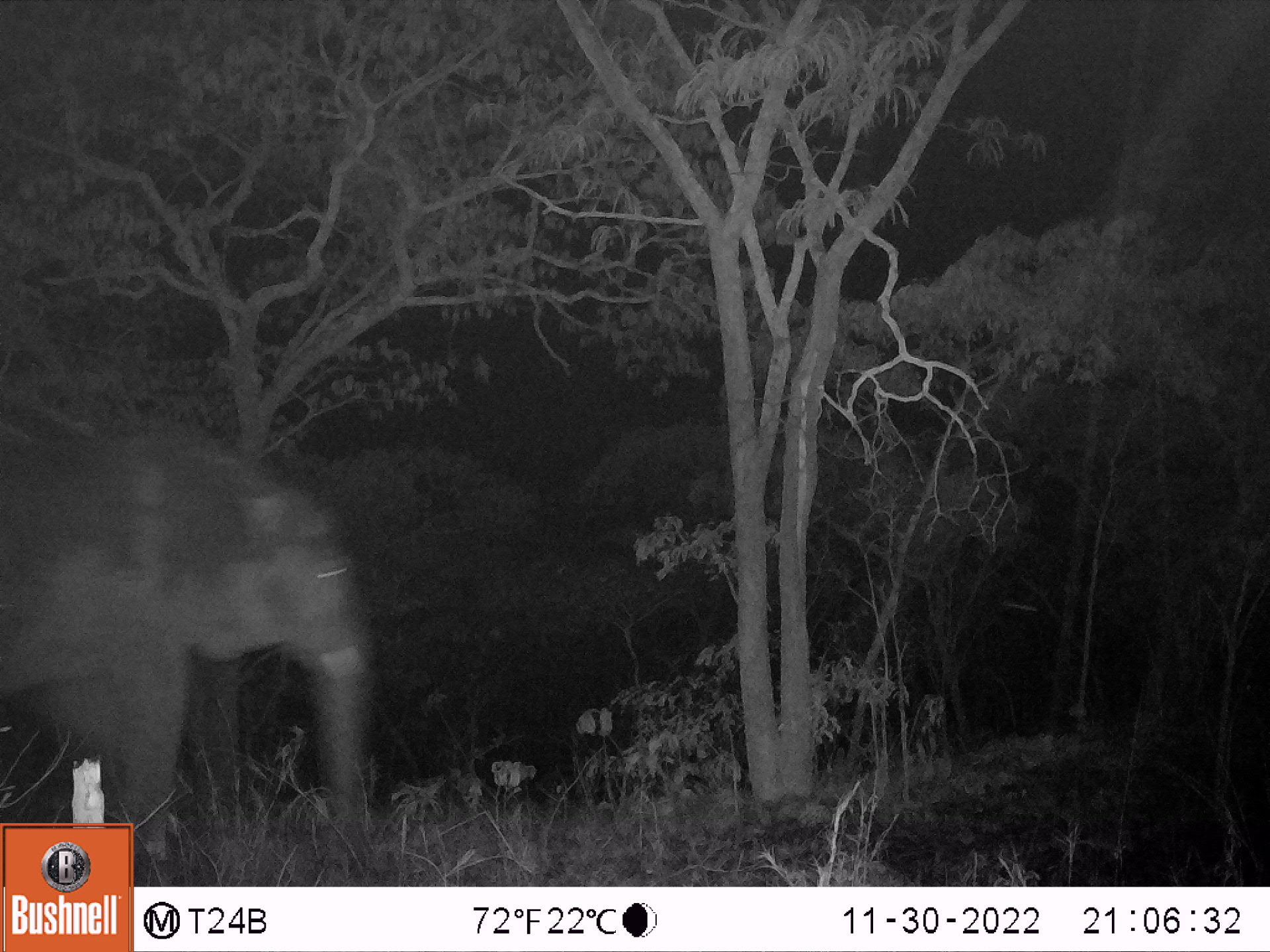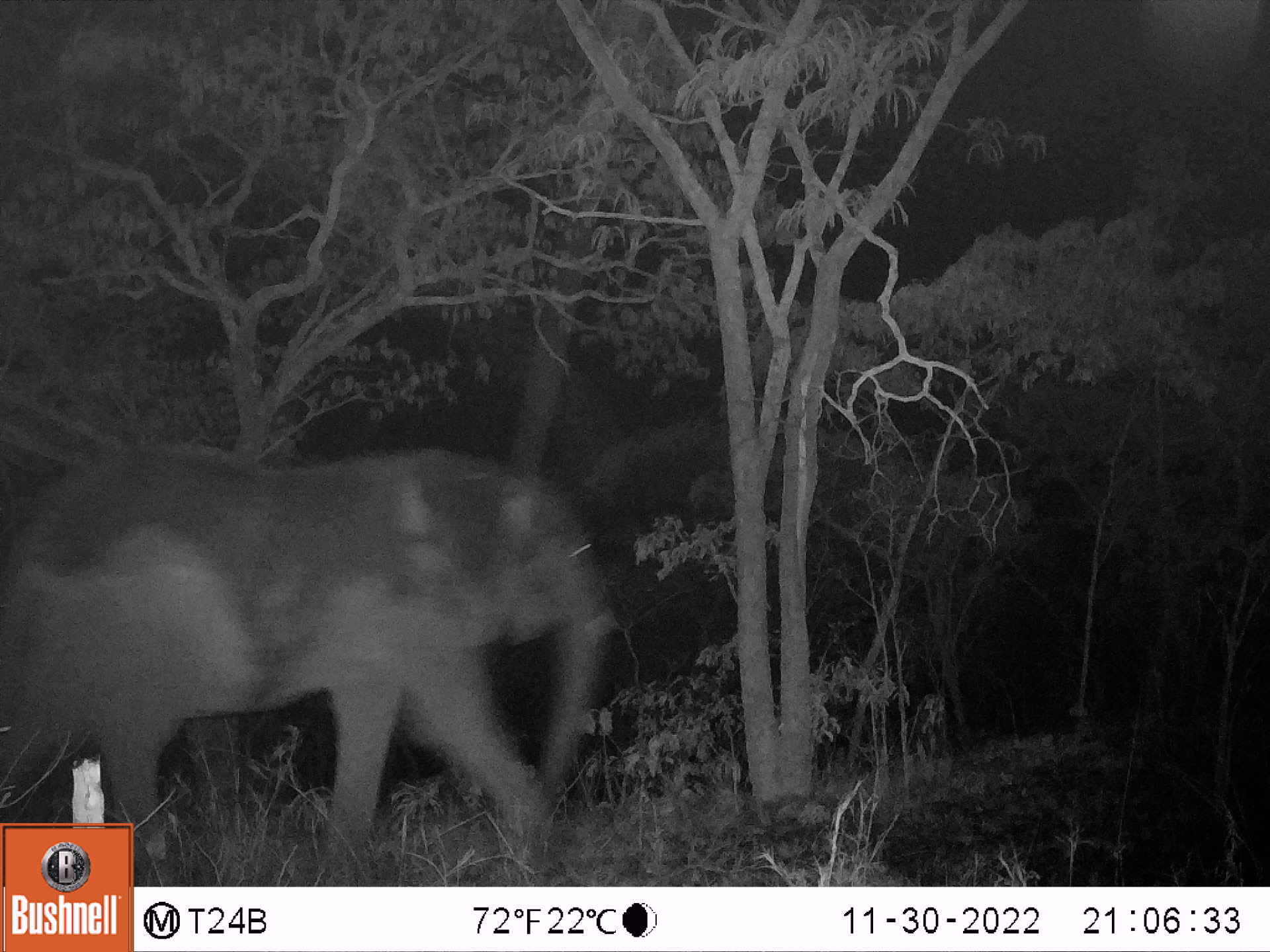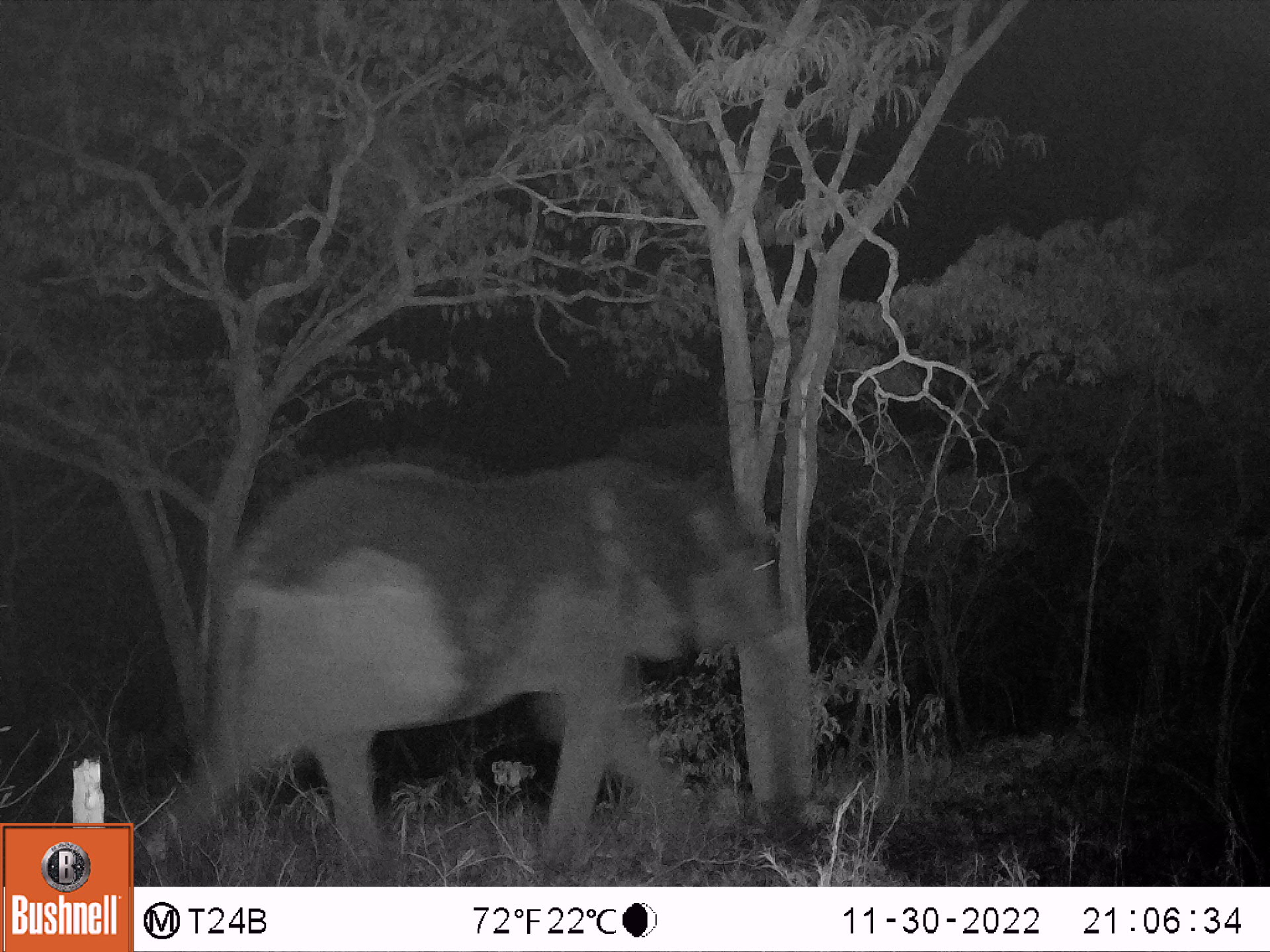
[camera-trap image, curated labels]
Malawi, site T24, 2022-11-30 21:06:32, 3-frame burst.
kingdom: Animalia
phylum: Chordata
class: Mammalia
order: Proboscidea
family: Elephantidae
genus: Loxodonta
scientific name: Loxodonta africana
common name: african savanna elephant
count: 1